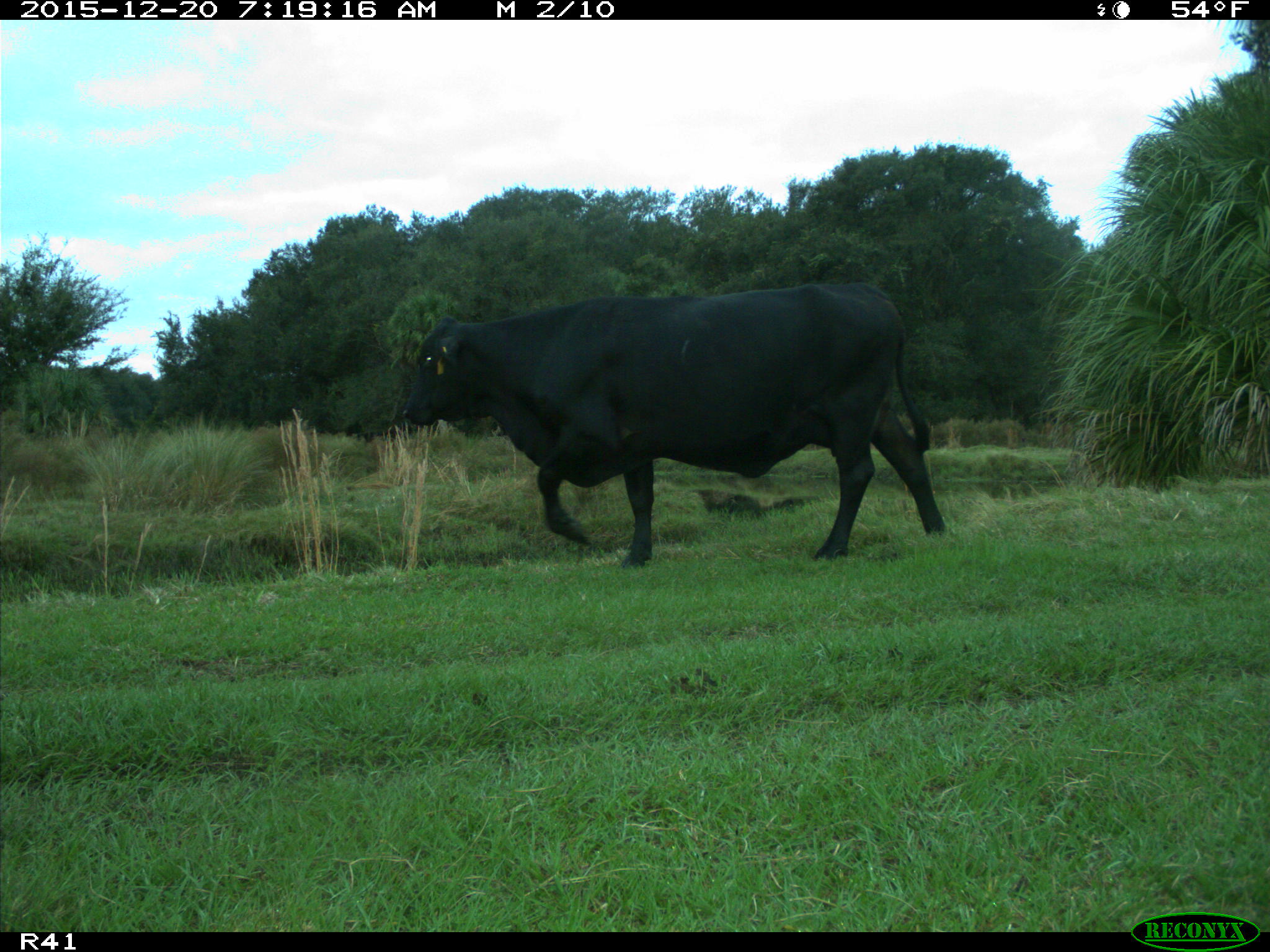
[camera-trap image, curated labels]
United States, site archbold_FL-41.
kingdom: Animalia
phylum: Chordata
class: Mammalia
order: Artiodactyla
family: Bovidae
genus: Bos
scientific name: Bos taurus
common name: domestic cow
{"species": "Bos taurus (domestic cow)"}